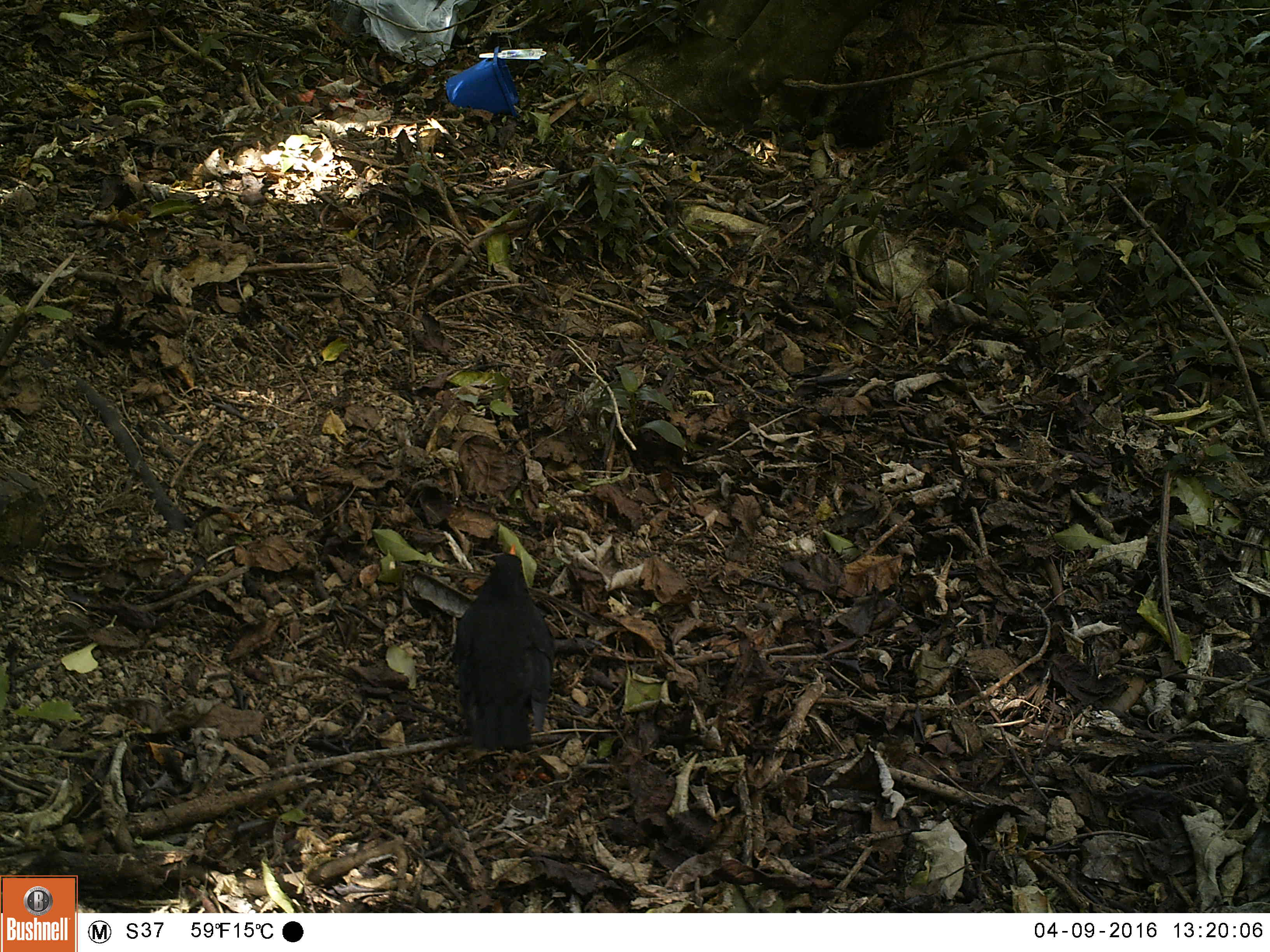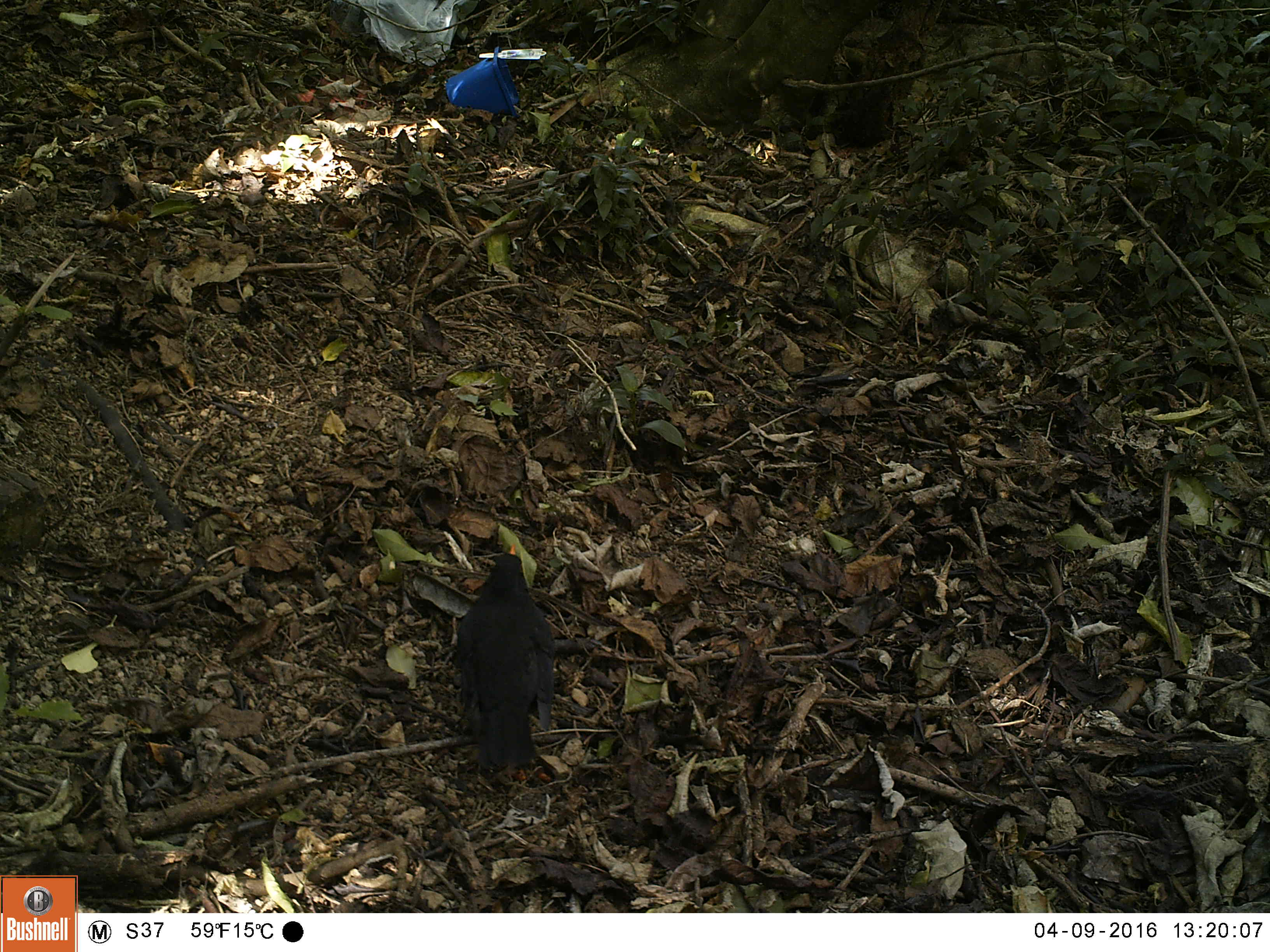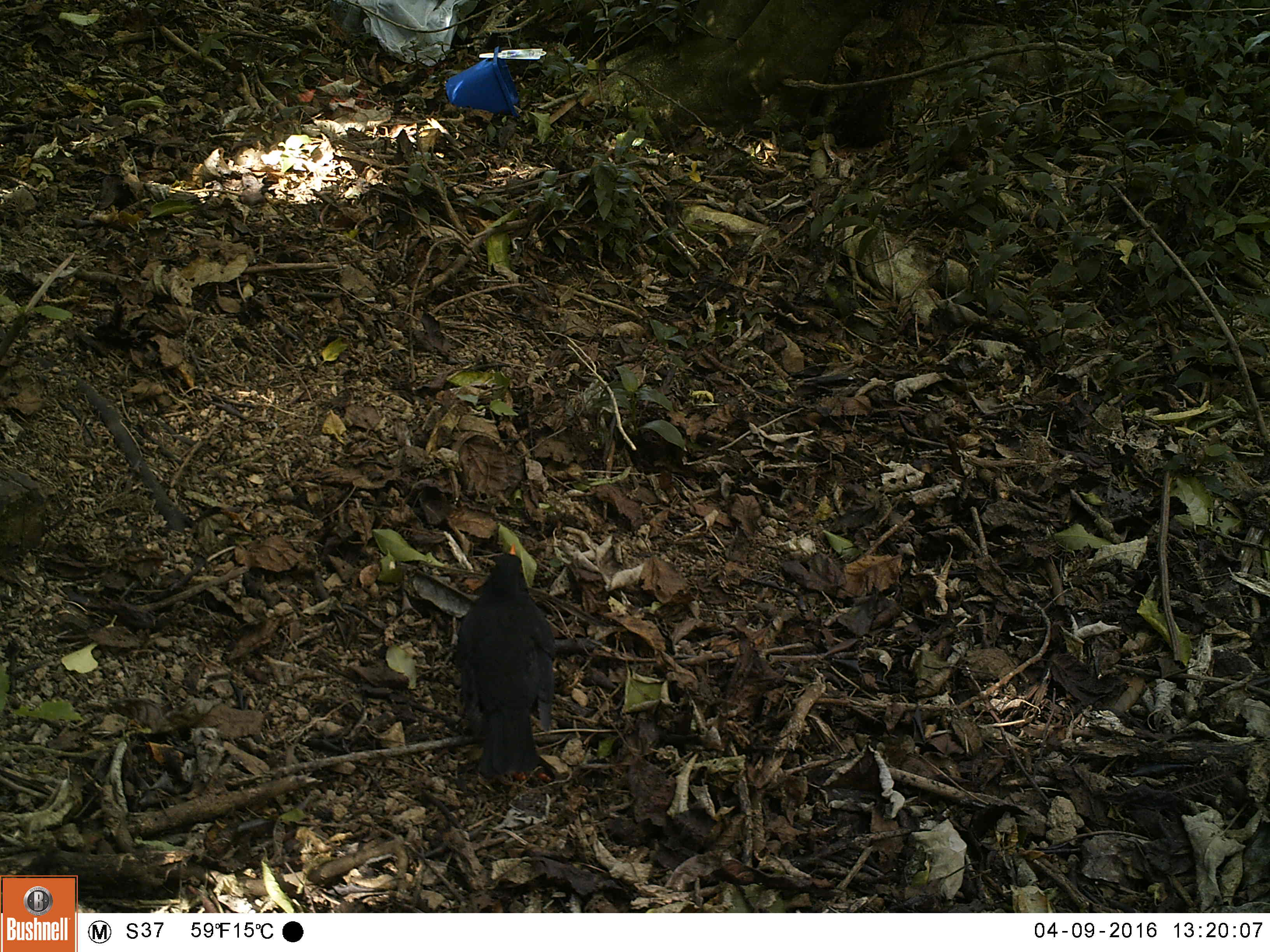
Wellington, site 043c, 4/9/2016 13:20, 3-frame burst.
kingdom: Animalia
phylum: Chordata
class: Aves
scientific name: Aves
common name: bird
Bird (Aves).